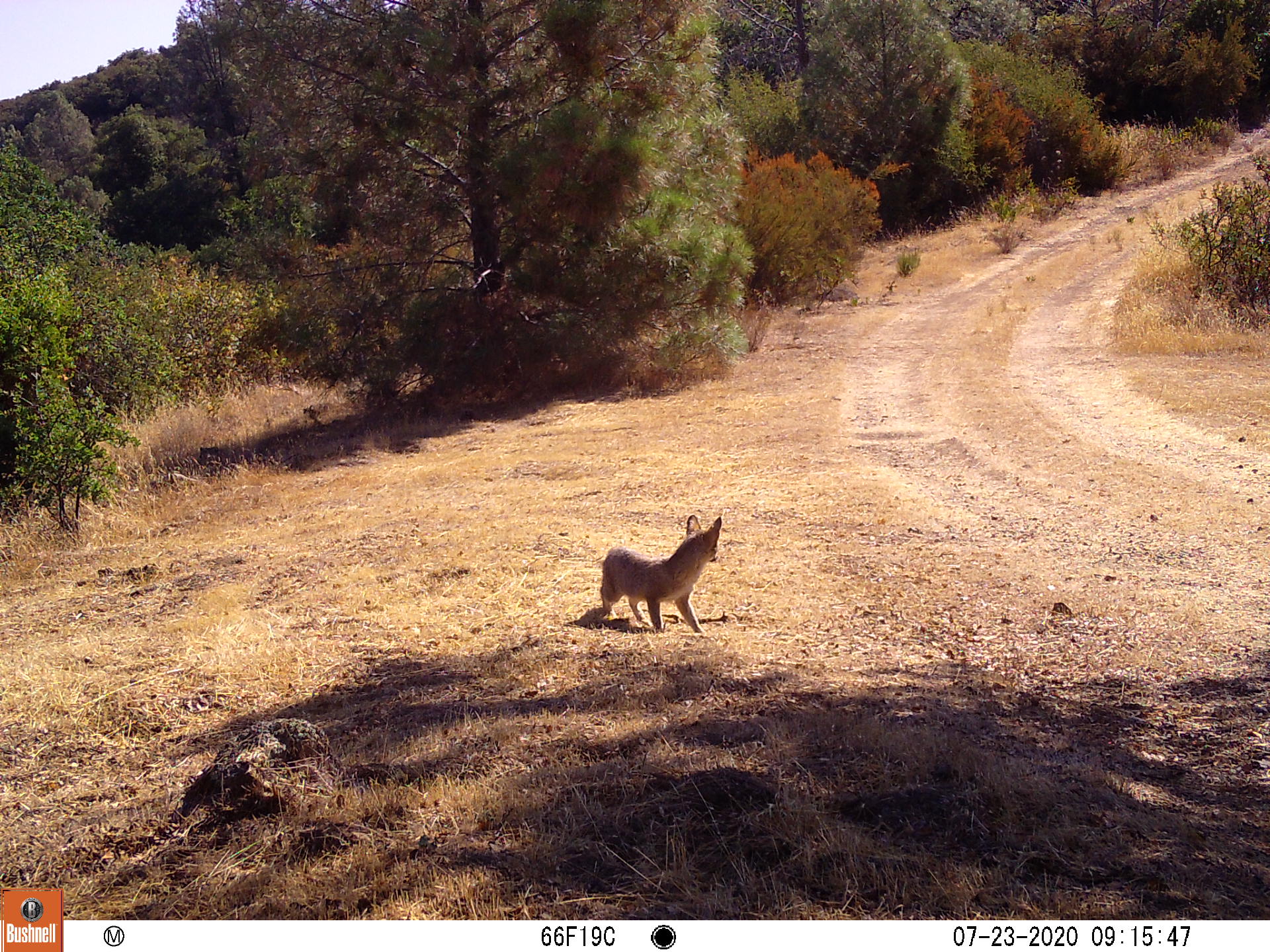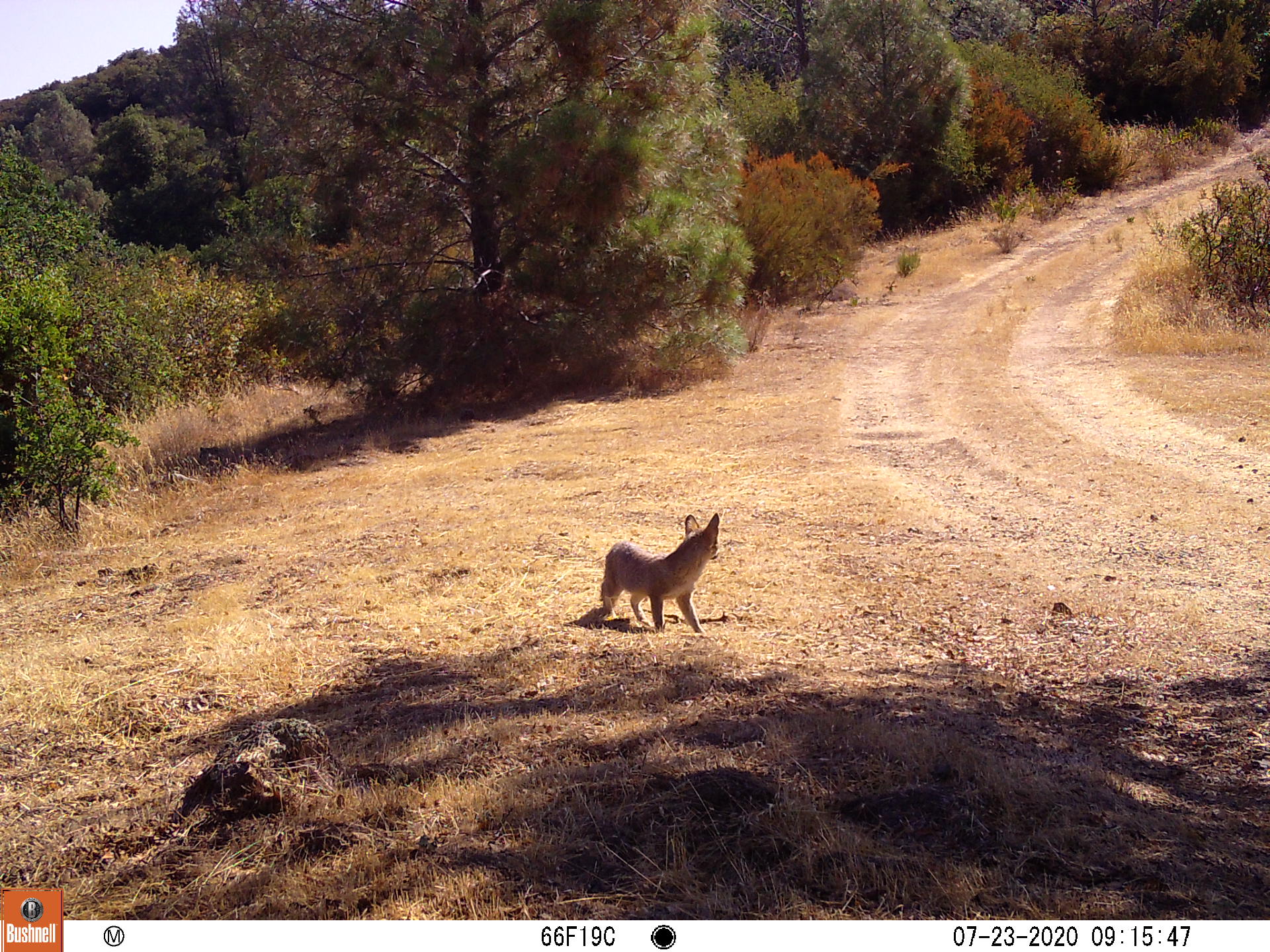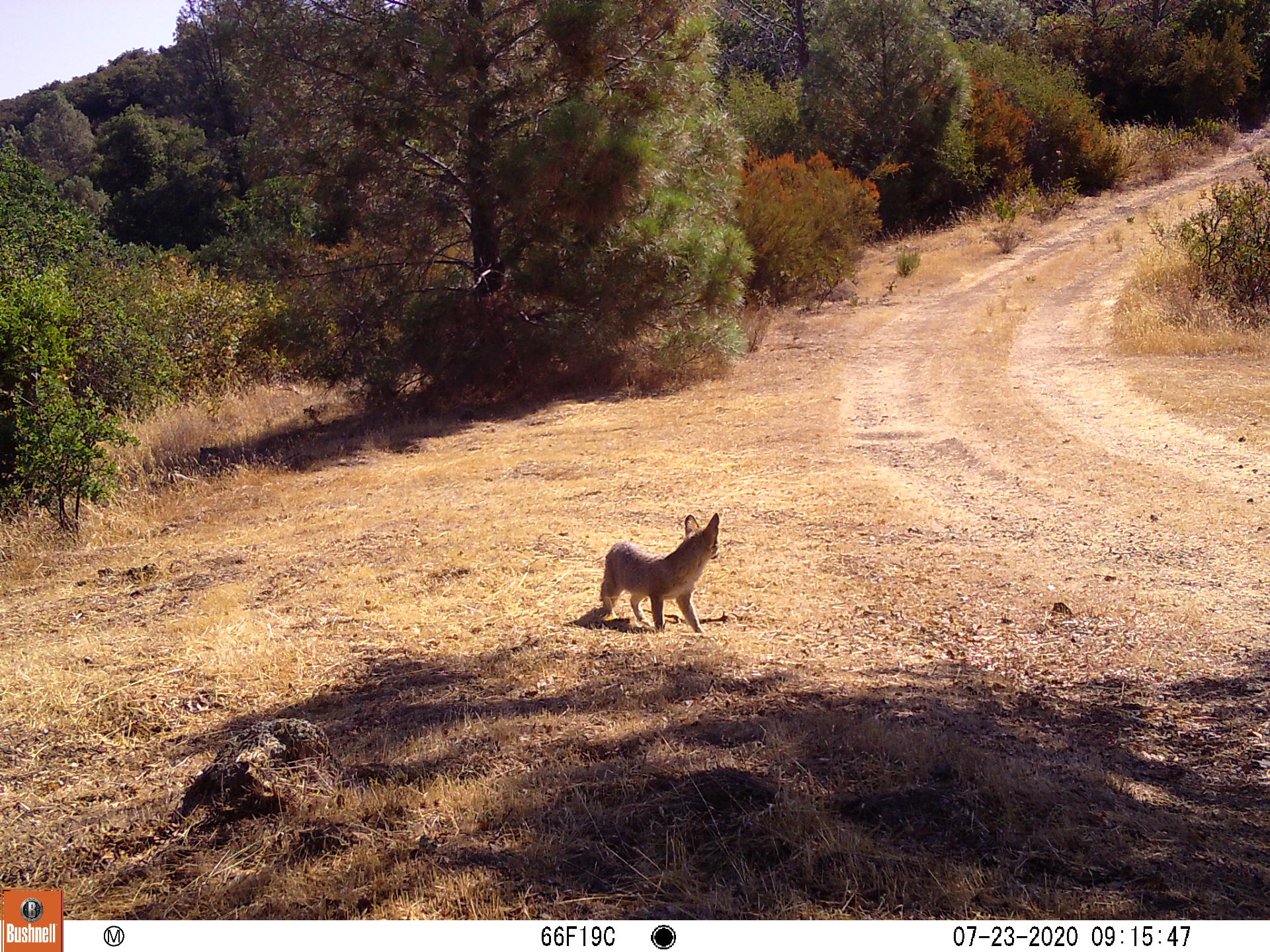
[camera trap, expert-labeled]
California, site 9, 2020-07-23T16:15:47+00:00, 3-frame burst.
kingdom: Animalia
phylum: Chordata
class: Mammalia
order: Carnivora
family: Canidae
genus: Urocyon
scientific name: Urocyon cinereoargenteus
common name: gray fox